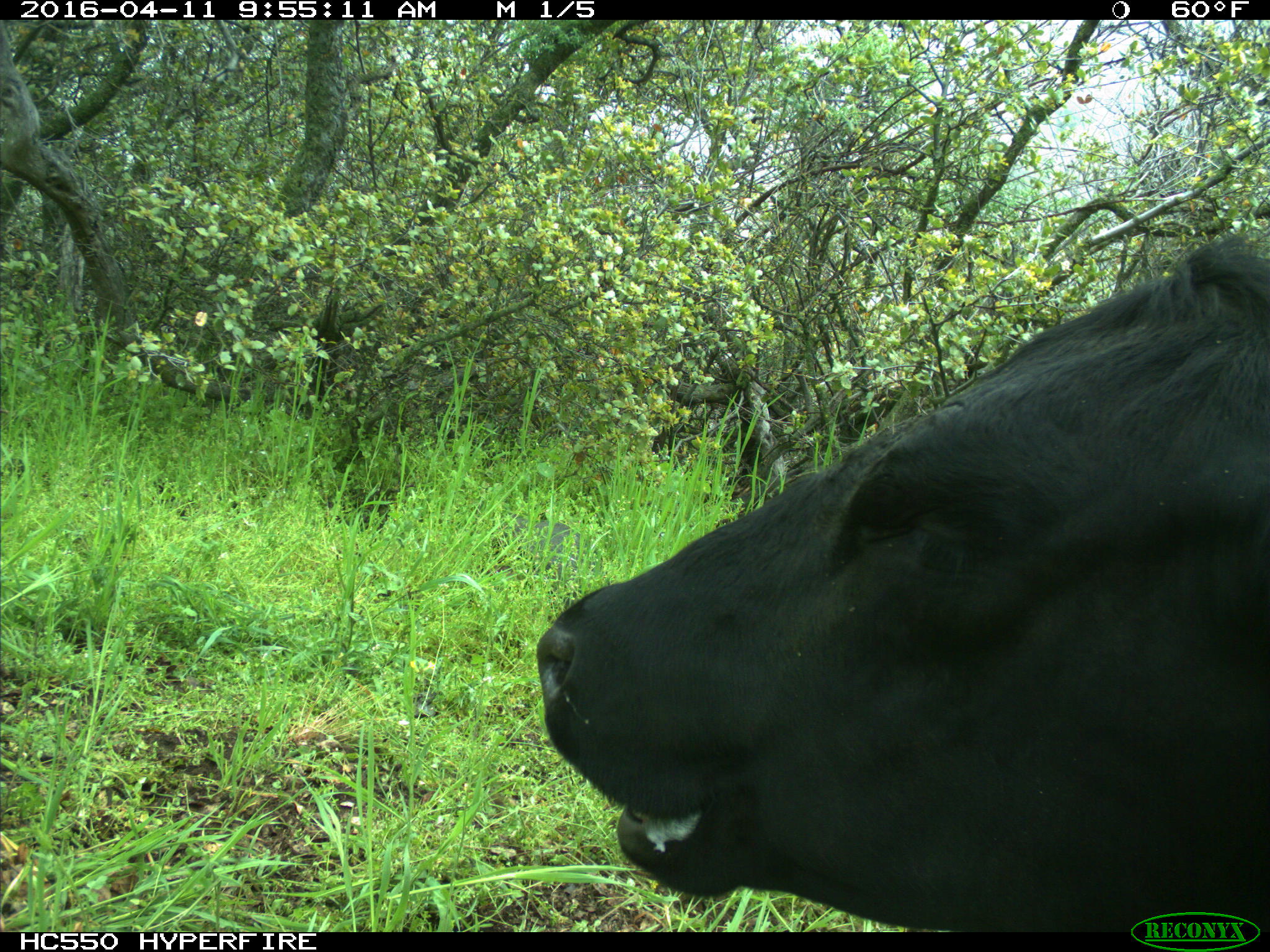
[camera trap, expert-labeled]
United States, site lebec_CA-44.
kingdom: Animalia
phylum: Chordata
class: Mammalia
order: Artiodactyla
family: Bovidae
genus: Bos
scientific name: Bos taurus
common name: domestic cow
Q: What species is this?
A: Bos taurus (domestic cow).